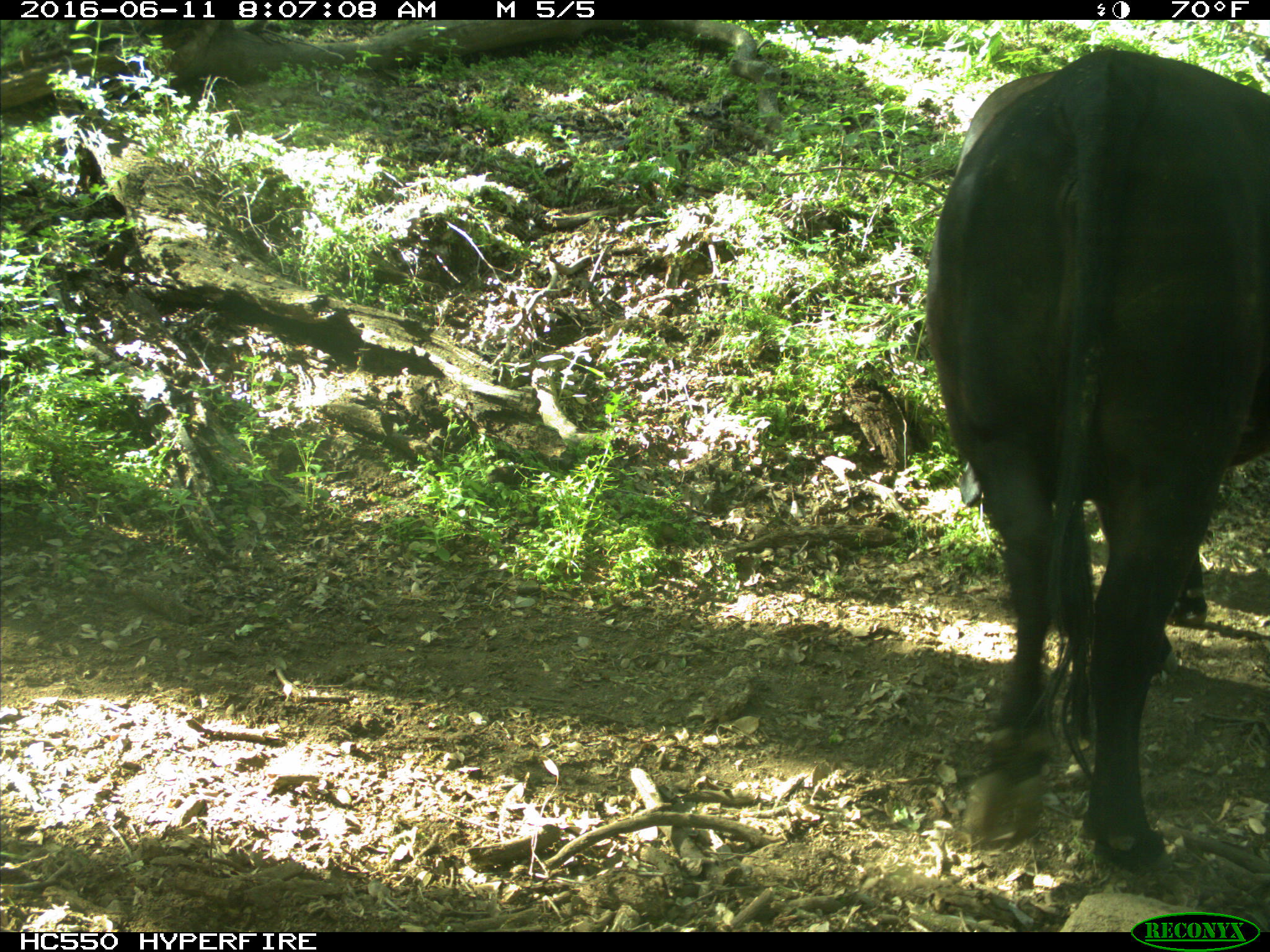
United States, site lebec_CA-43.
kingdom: Animalia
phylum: Chordata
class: Mammalia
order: Artiodactyla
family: Bovidae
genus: Bos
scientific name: Bos taurus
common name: domestic cow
Bos taurus (domestic cow).